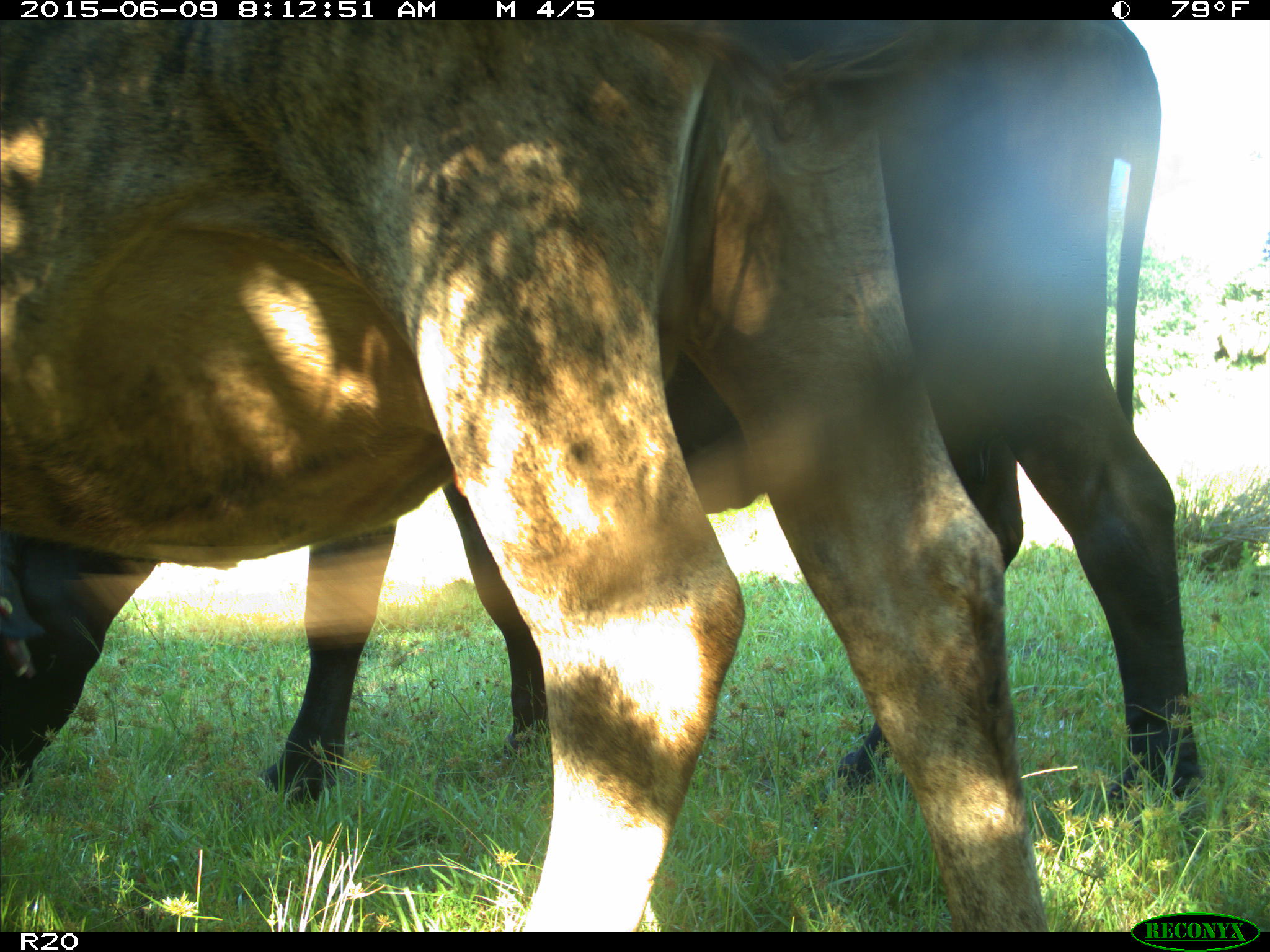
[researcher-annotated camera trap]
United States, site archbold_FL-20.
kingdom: Animalia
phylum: Chordata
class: Mammalia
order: Artiodactyla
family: Bovidae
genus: Bos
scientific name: Bos taurus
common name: domestic cow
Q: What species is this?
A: Bos taurus (domestic cow).